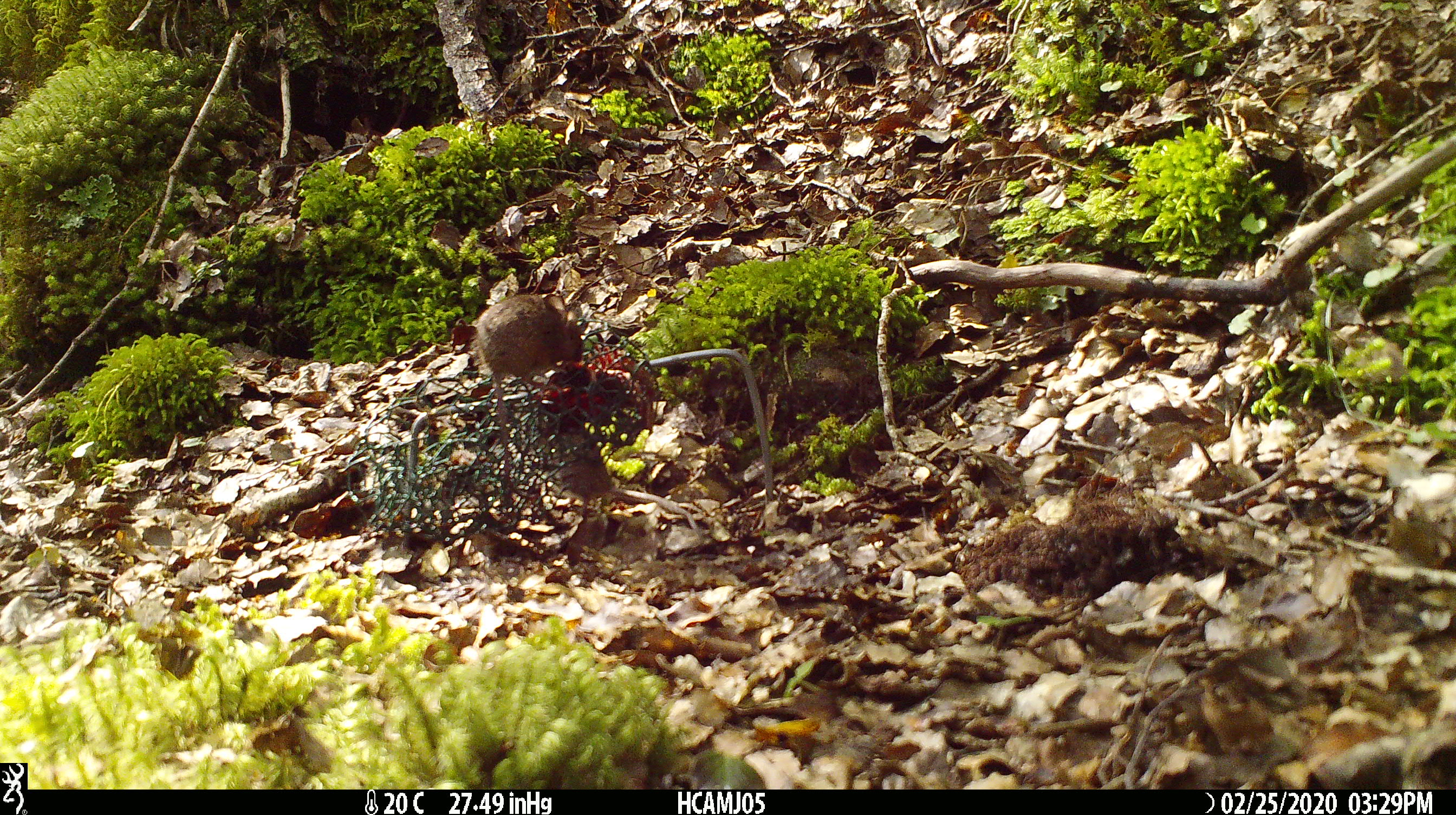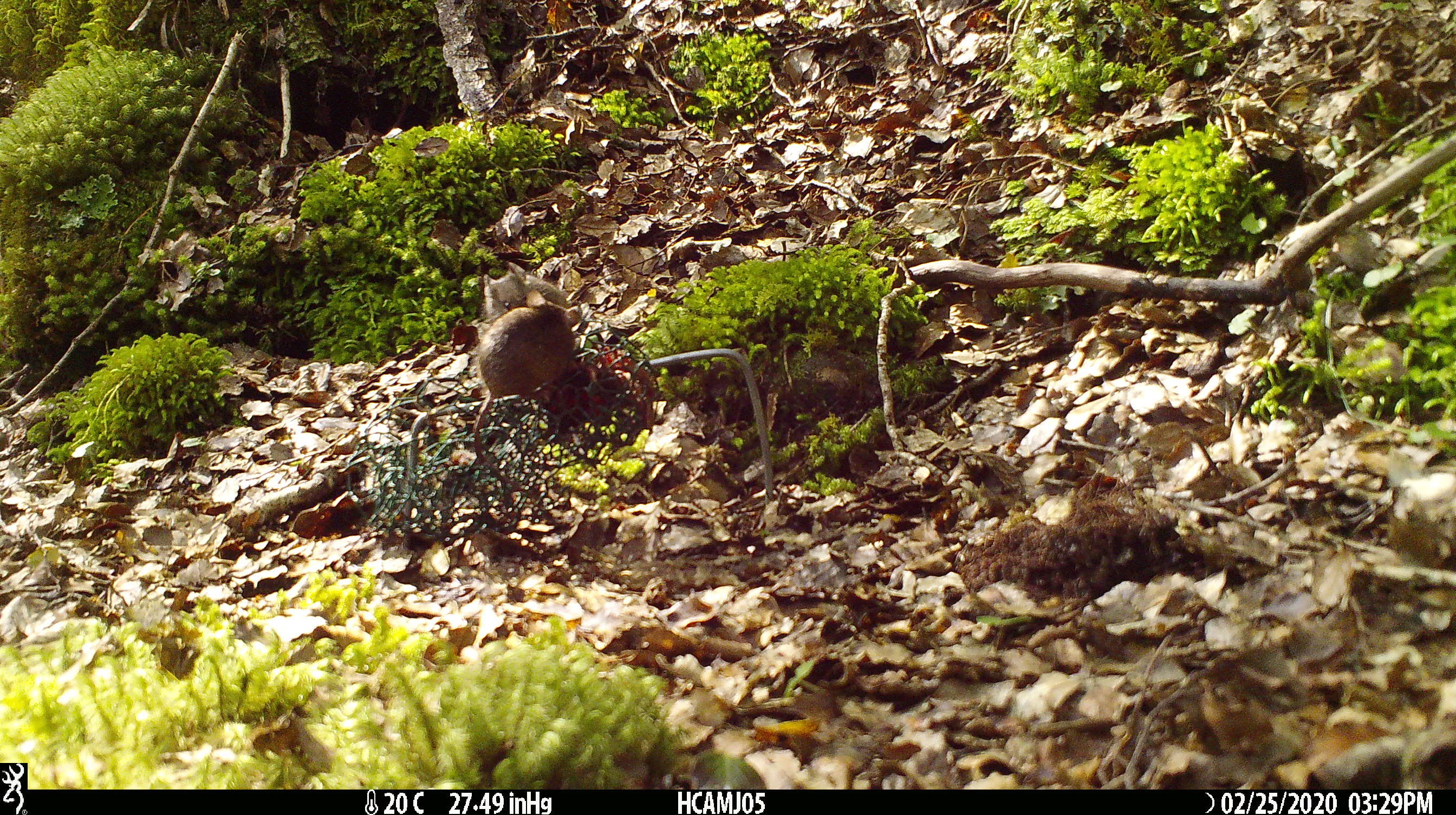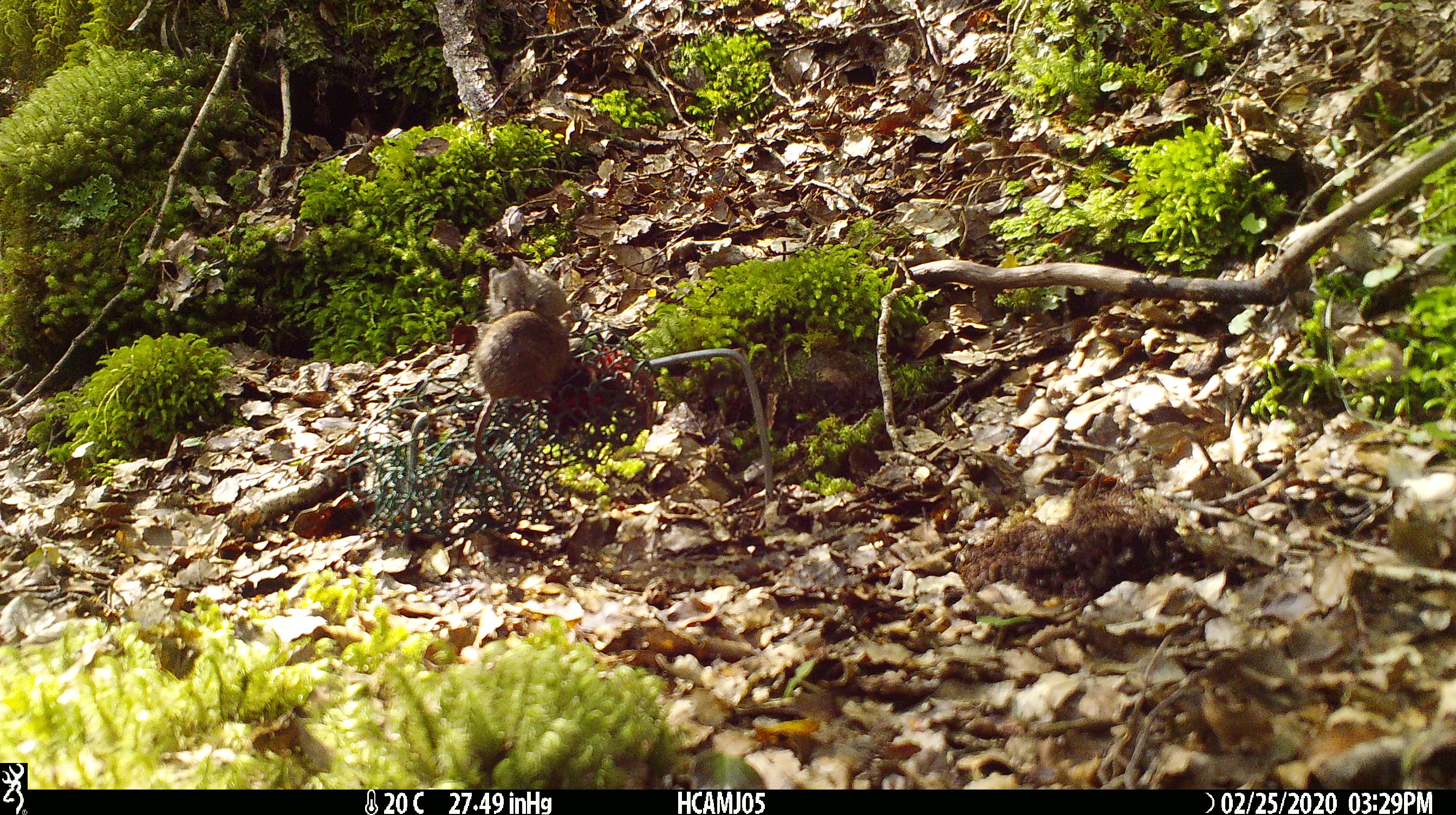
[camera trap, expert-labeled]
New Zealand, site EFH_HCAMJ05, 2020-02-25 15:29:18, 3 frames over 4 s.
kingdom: Animalia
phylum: Chordata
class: Mammalia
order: Rodentia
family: Muridae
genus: Mus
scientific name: Mus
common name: mouse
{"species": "mouse (Mus)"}